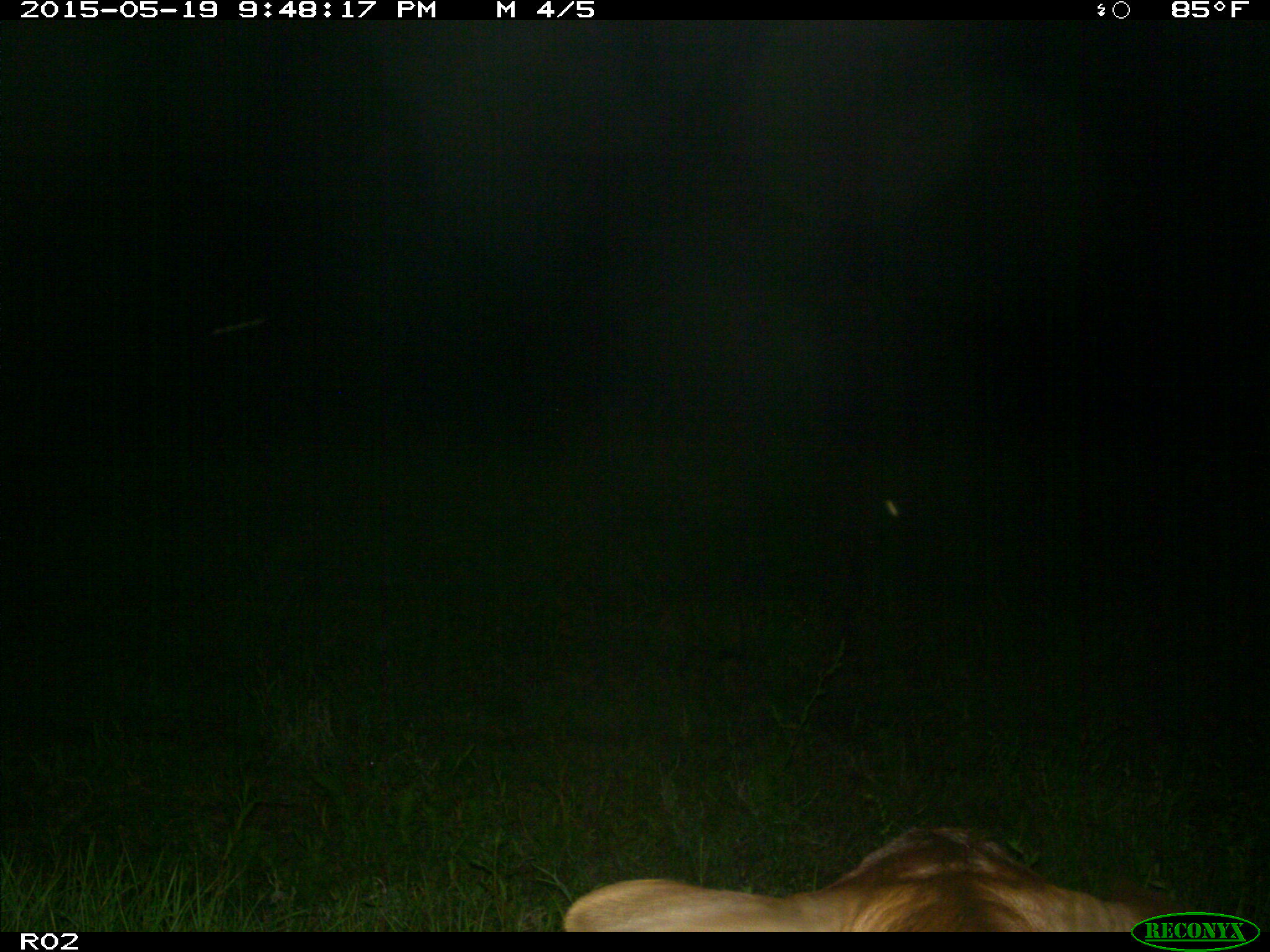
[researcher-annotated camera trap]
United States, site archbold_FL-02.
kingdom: Animalia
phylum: Chordata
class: Mammalia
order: Artiodactyla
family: Bovidae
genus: Bos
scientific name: Bos taurus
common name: domestic cow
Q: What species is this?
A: Bos taurus (domestic cow).